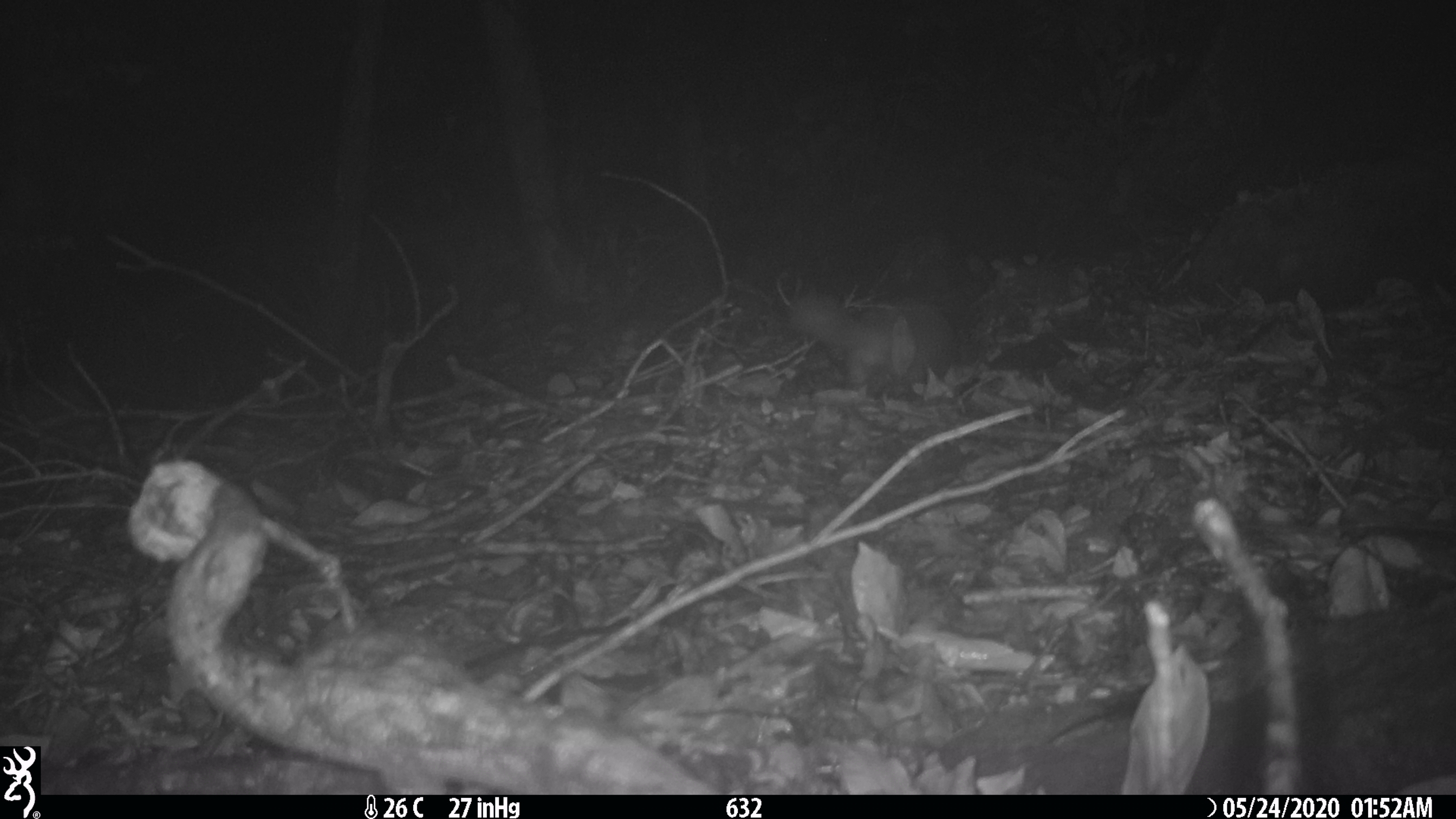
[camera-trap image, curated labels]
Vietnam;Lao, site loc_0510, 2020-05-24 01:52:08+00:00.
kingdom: Animalia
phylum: Chordata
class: Mammalia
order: Carnivora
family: Mustelidae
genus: Melogale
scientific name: Melogale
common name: ferret badger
Ferret badger (Melogale). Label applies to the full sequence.